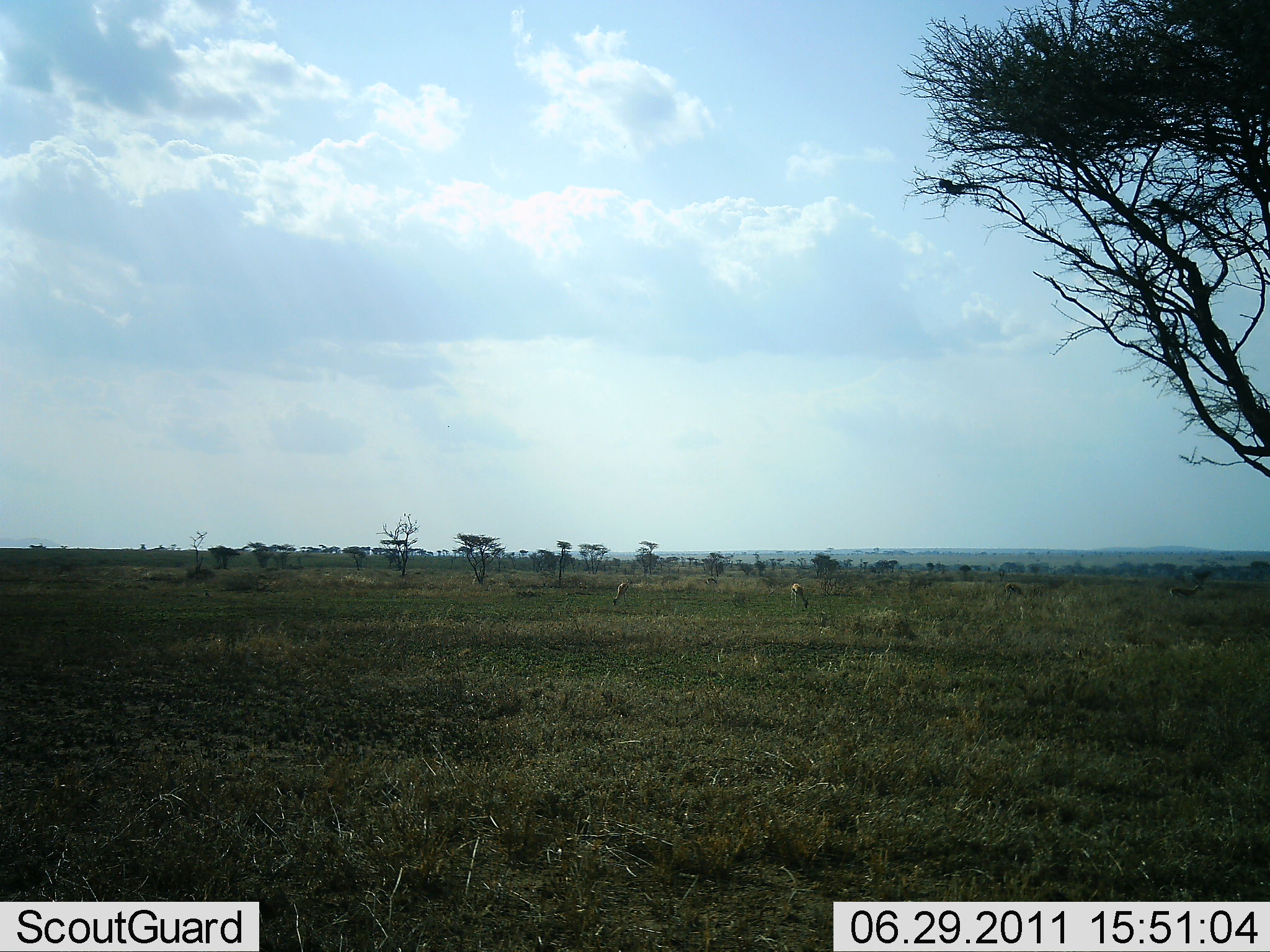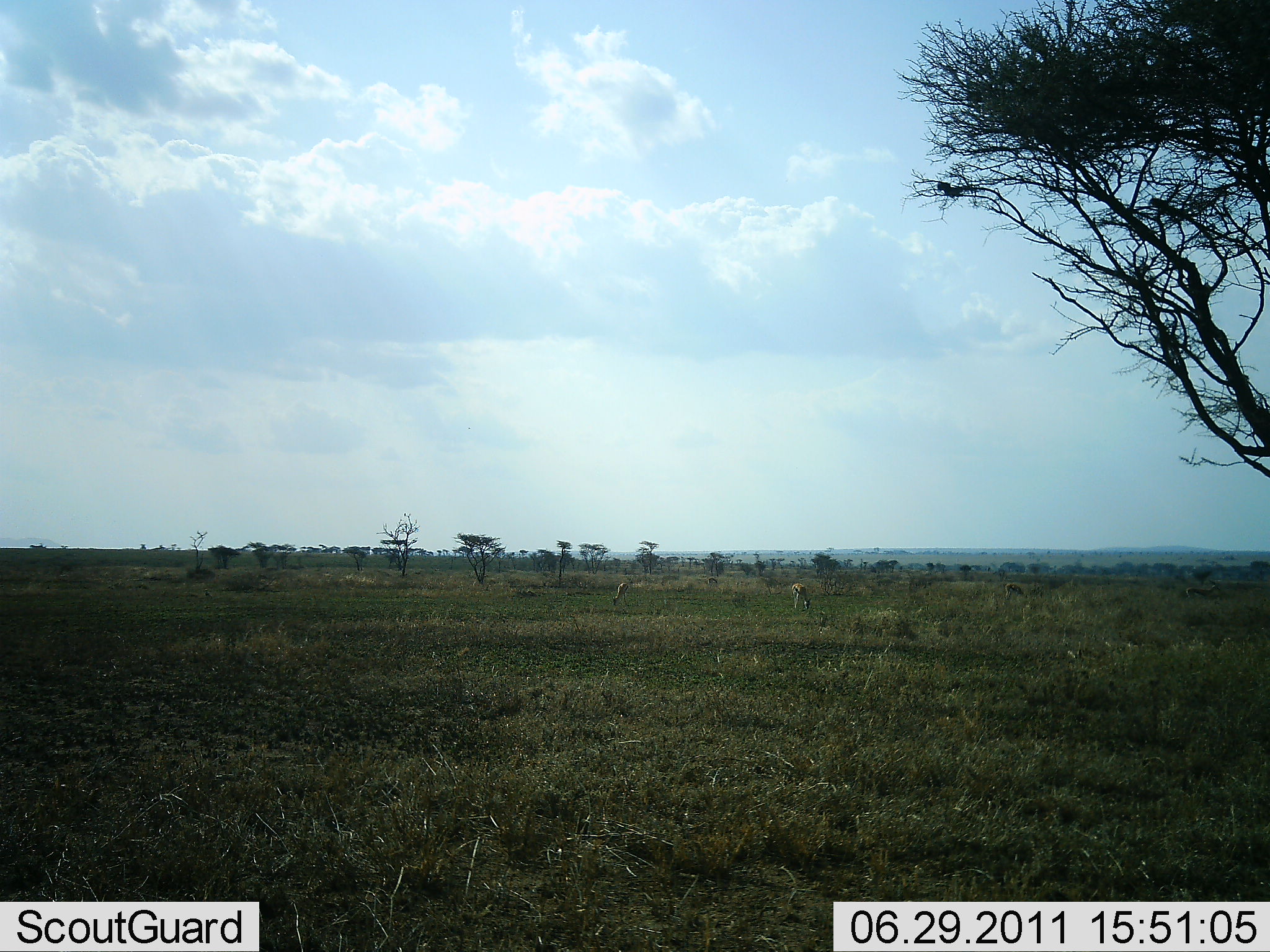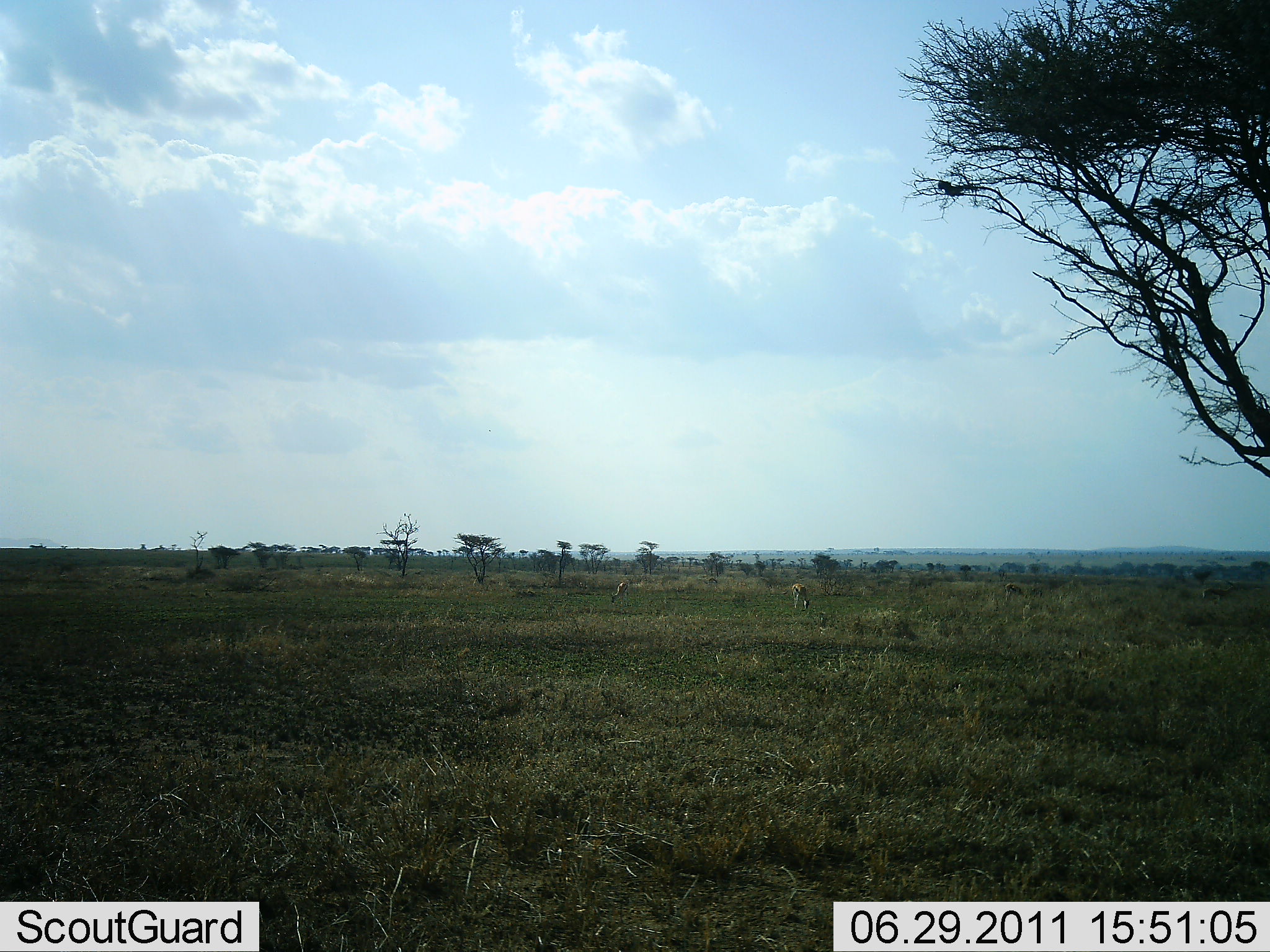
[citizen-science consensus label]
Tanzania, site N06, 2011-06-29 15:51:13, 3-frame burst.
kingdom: Animalia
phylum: Chordata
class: Mammalia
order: Artiodactyla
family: Bovidae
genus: Eudorcas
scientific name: Eudorcas thomsonii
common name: thomson's gazelle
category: gazellethomsons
Gazellethomsons (thomson's gazelle) (Eudorcas thomsonii), count 2. Behavior (volunteer vote fractions): standing 17%, resting 0%, moving 17%, interacting 0%. Young present (vote fraction): 0%. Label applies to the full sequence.